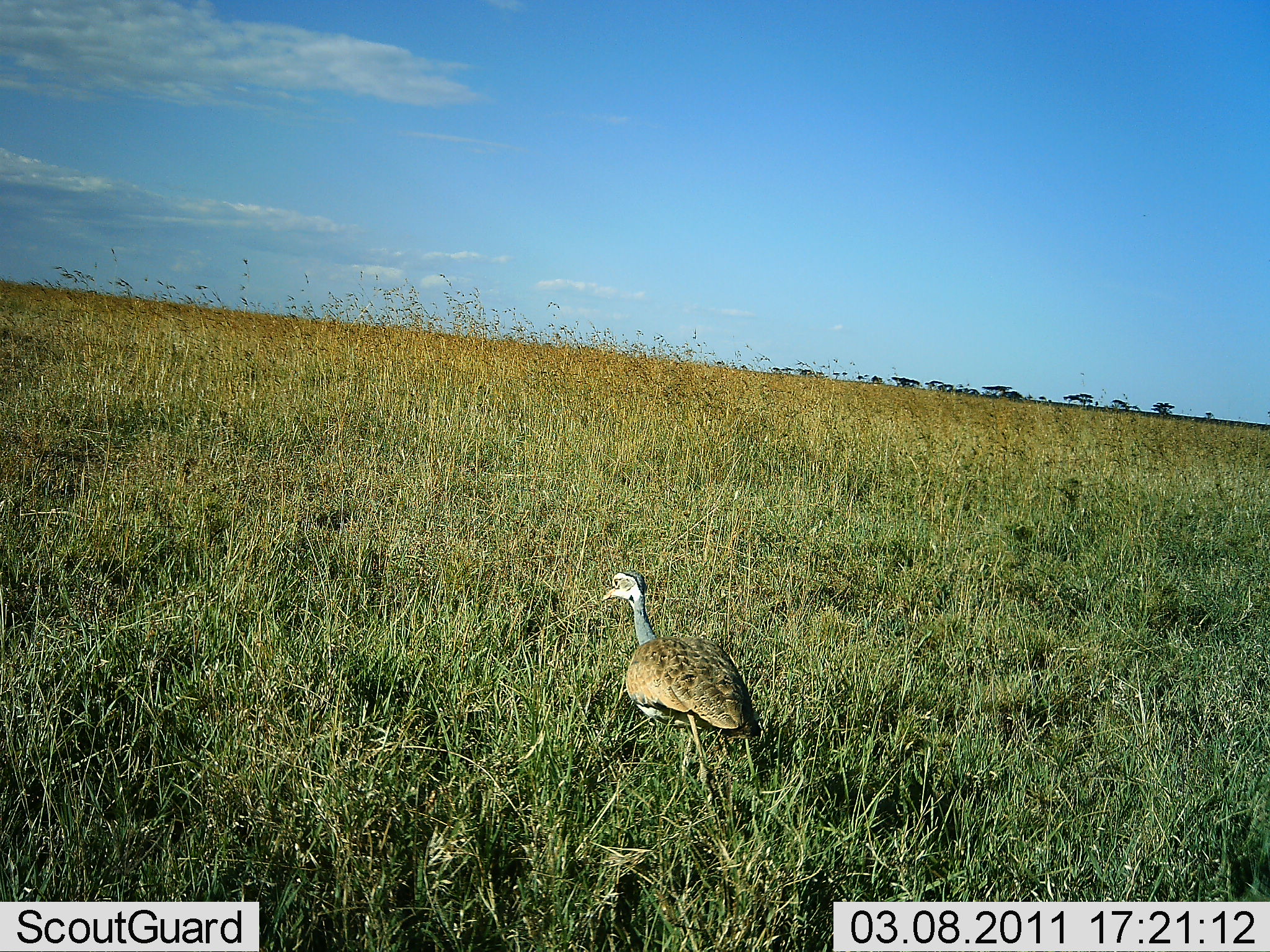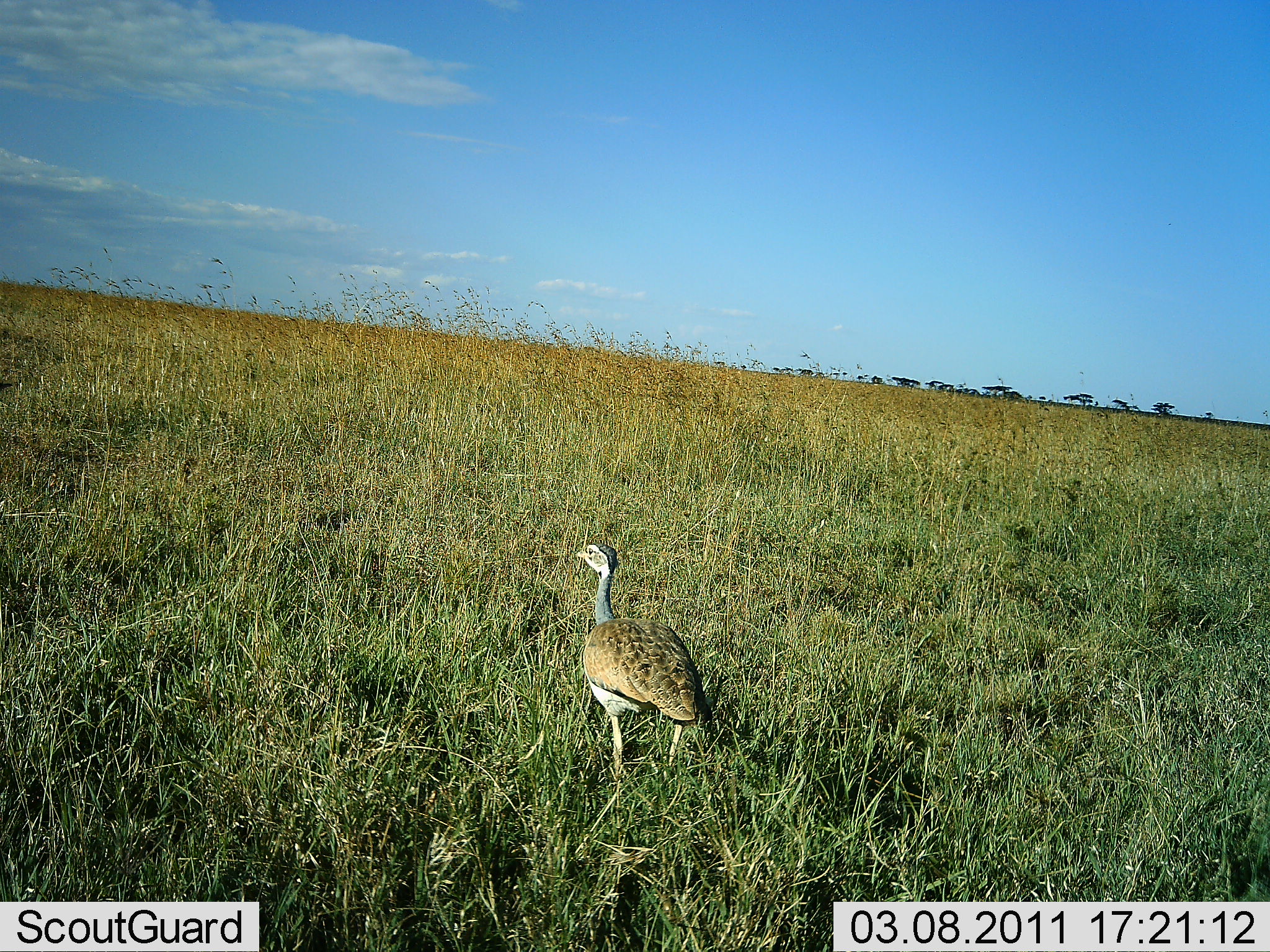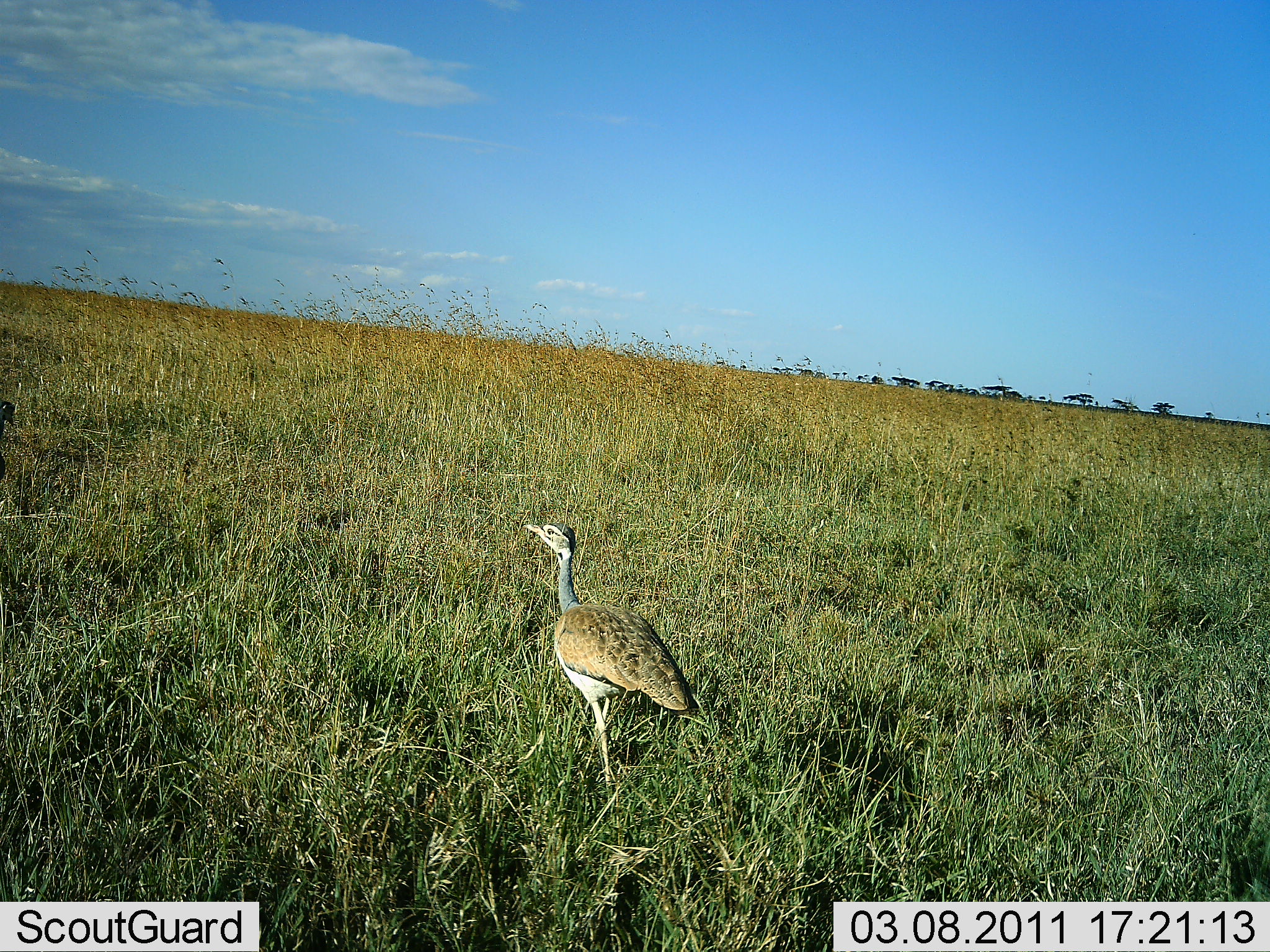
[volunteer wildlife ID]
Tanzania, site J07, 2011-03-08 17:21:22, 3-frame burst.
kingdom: Animalia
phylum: Chordata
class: Aves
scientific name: Aves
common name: bird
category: otherbird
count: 1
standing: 18%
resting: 0%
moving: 82%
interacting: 0%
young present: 0%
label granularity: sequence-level